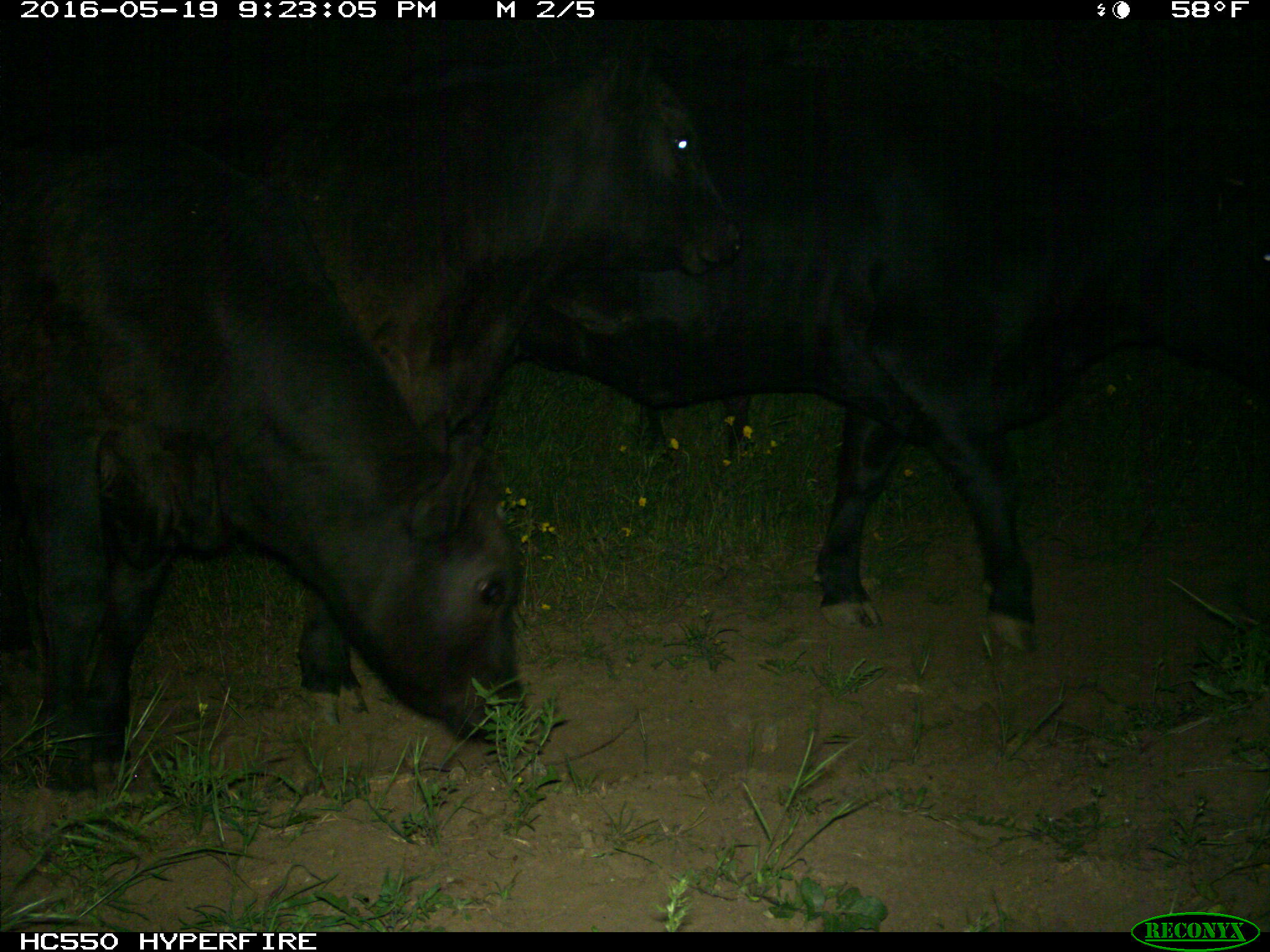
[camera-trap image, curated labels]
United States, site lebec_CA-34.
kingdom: Animalia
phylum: Chordata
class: Mammalia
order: Artiodactyla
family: Bovidae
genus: Bos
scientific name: Bos taurus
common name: domestic cow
Bos taurus (domestic cow).